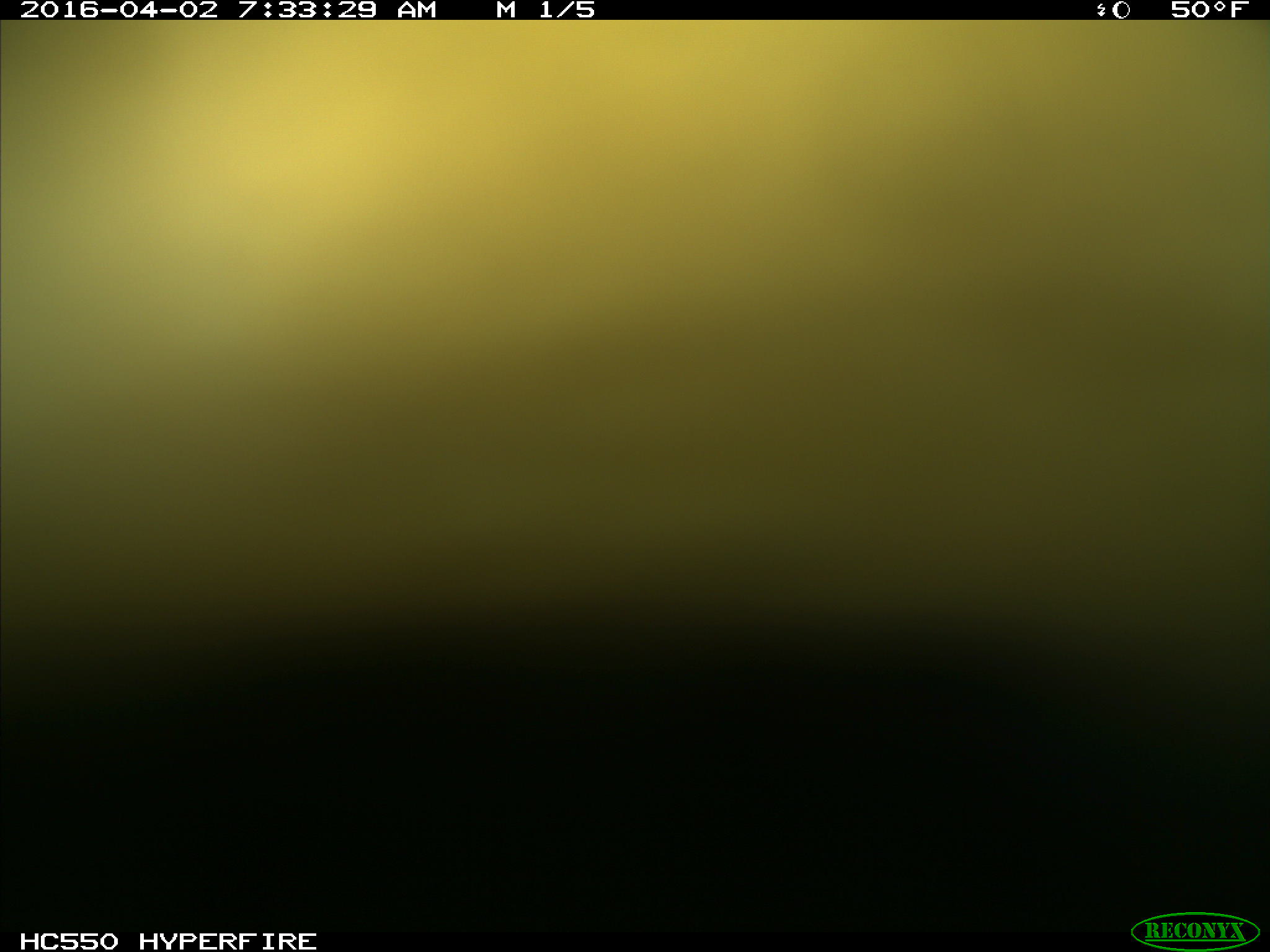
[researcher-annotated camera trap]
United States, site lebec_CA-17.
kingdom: Animalia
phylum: Chordata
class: Mammalia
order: Artiodactyla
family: Bovidae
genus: Bos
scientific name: Bos taurus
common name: domestic cow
Bos taurus (domestic cow).